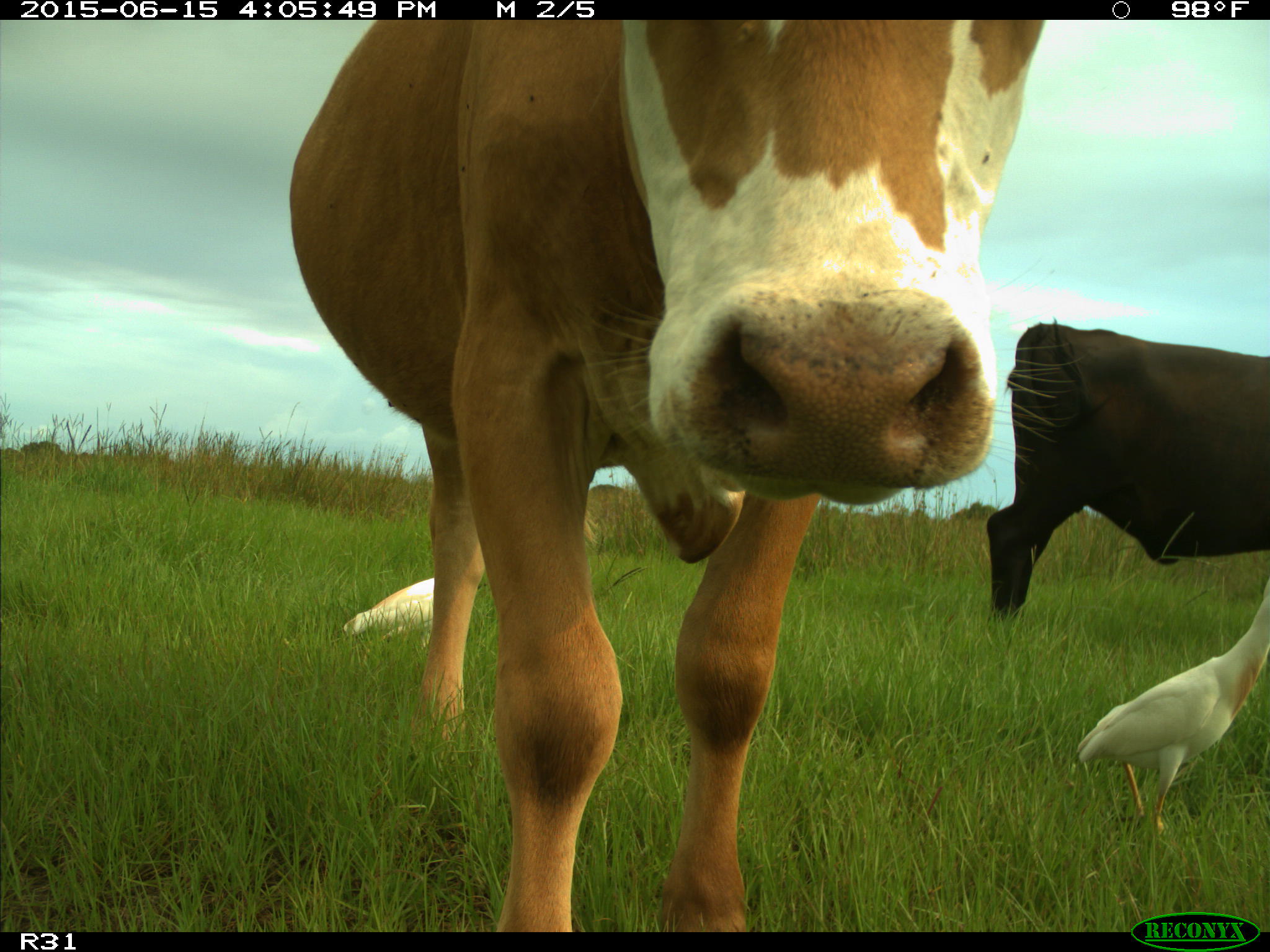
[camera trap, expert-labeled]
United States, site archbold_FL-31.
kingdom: Animalia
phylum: Chordata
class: Mammalia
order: Artiodactyla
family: Bovidae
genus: Bos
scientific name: Bos taurus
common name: domestic cow